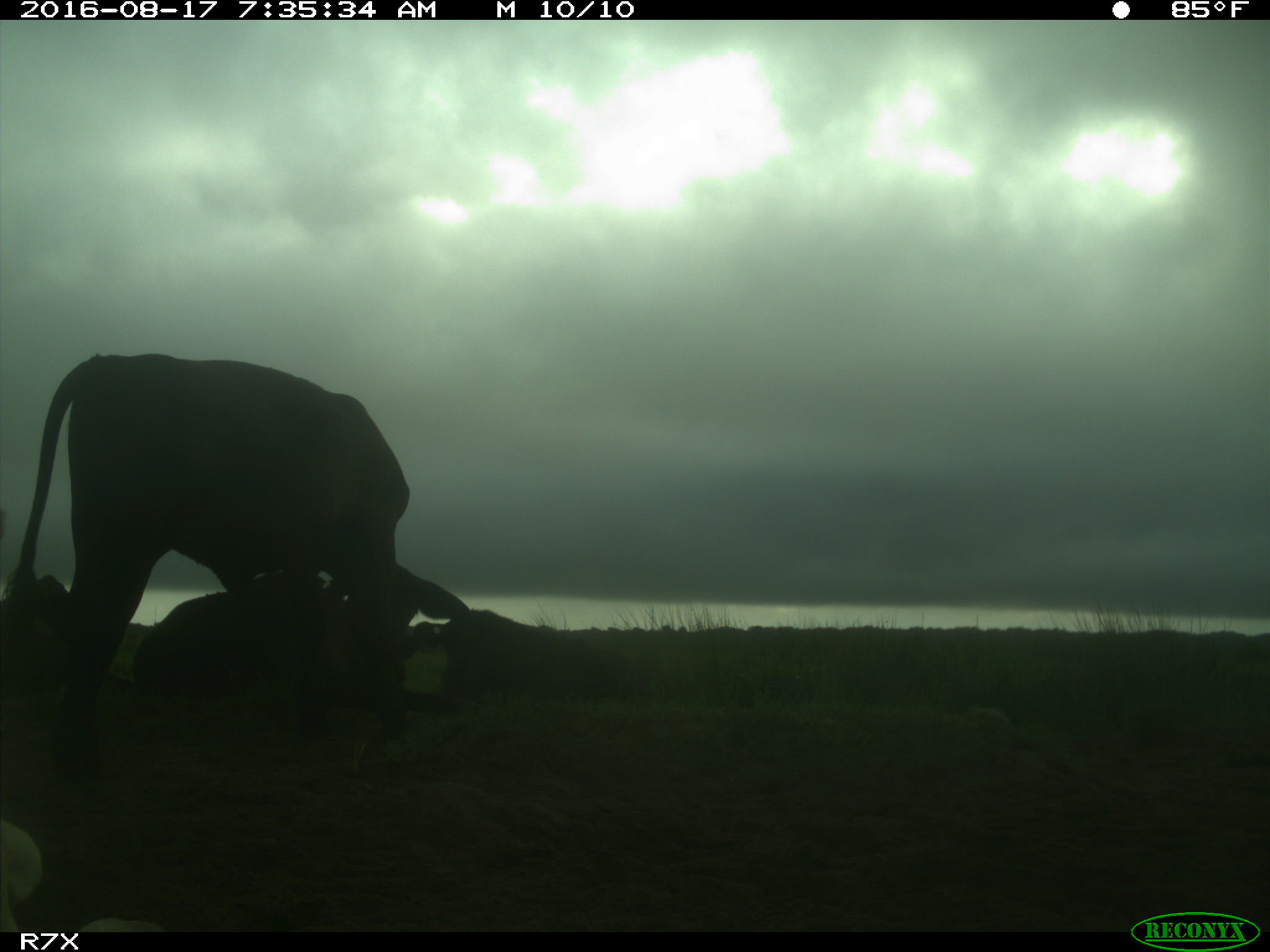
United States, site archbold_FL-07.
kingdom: Animalia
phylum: Chordata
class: Mammalia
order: Artiodactyla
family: Bovidae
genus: Bos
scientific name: Bos taurus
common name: domestic cow